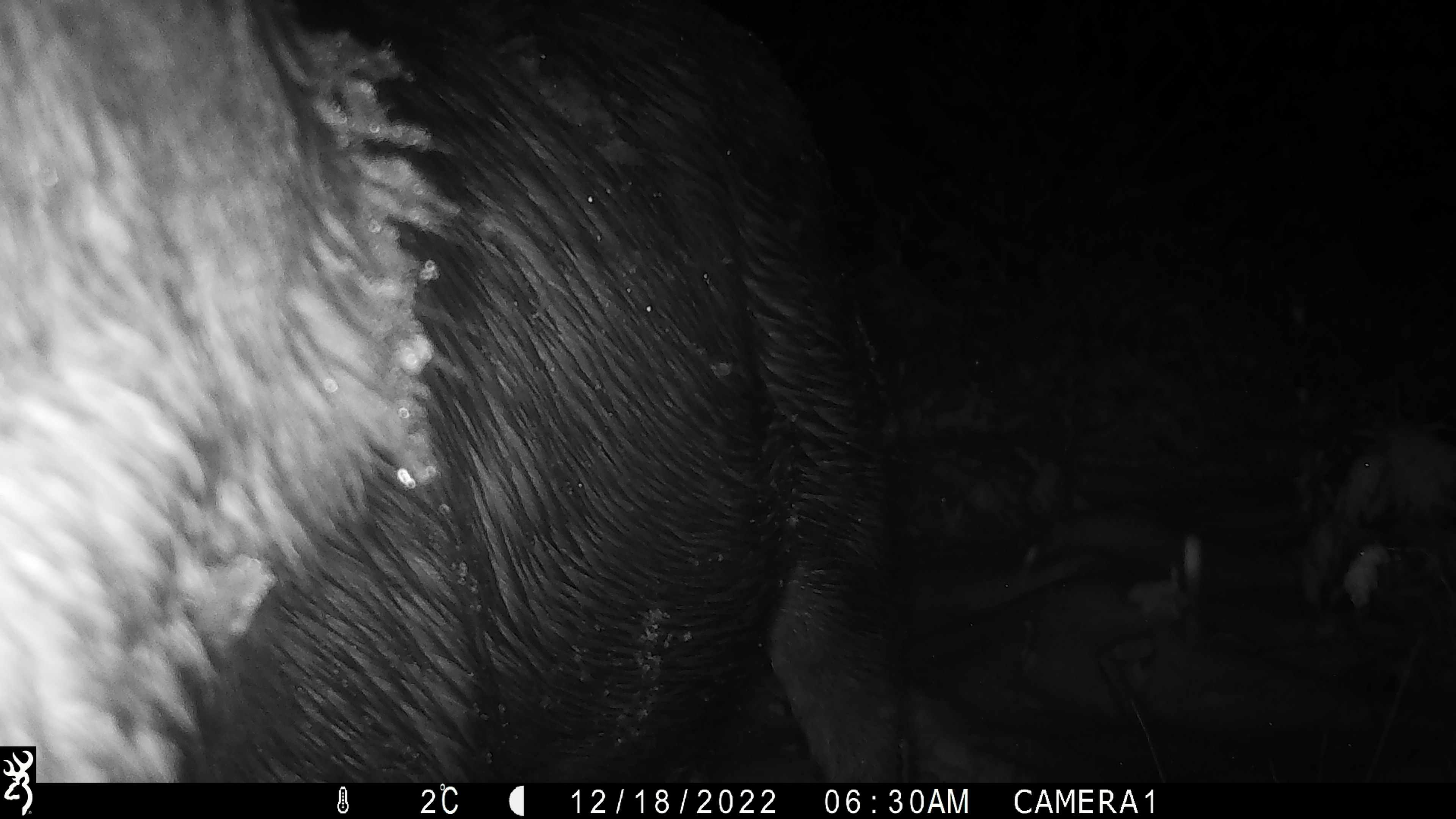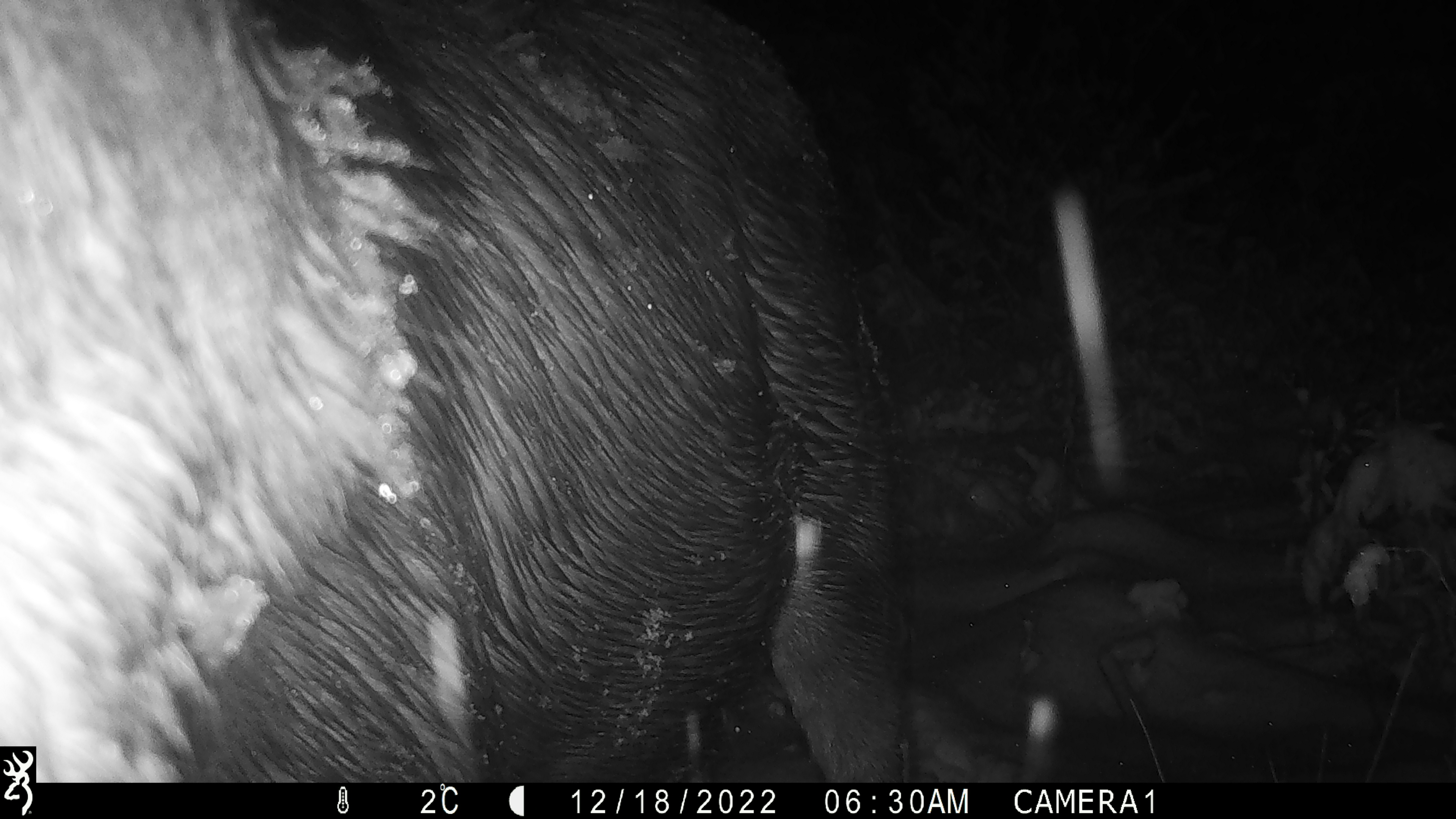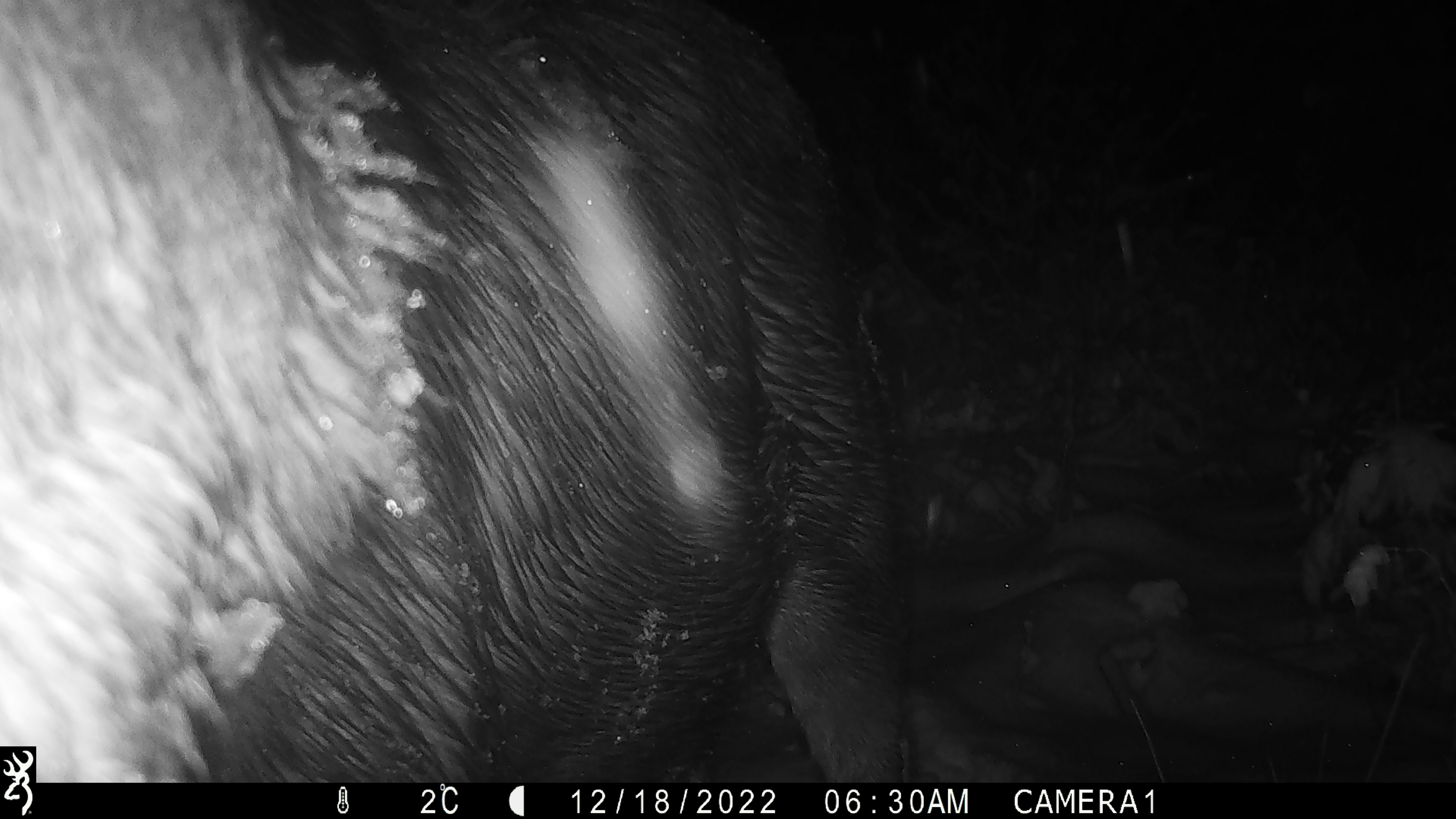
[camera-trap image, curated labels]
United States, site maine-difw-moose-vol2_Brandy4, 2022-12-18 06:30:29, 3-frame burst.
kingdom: Animalia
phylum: Chordata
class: Mammalia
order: Artiodactyla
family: Cervidae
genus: Alces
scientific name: Alces alces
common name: moose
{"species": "moose (Alces alces)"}